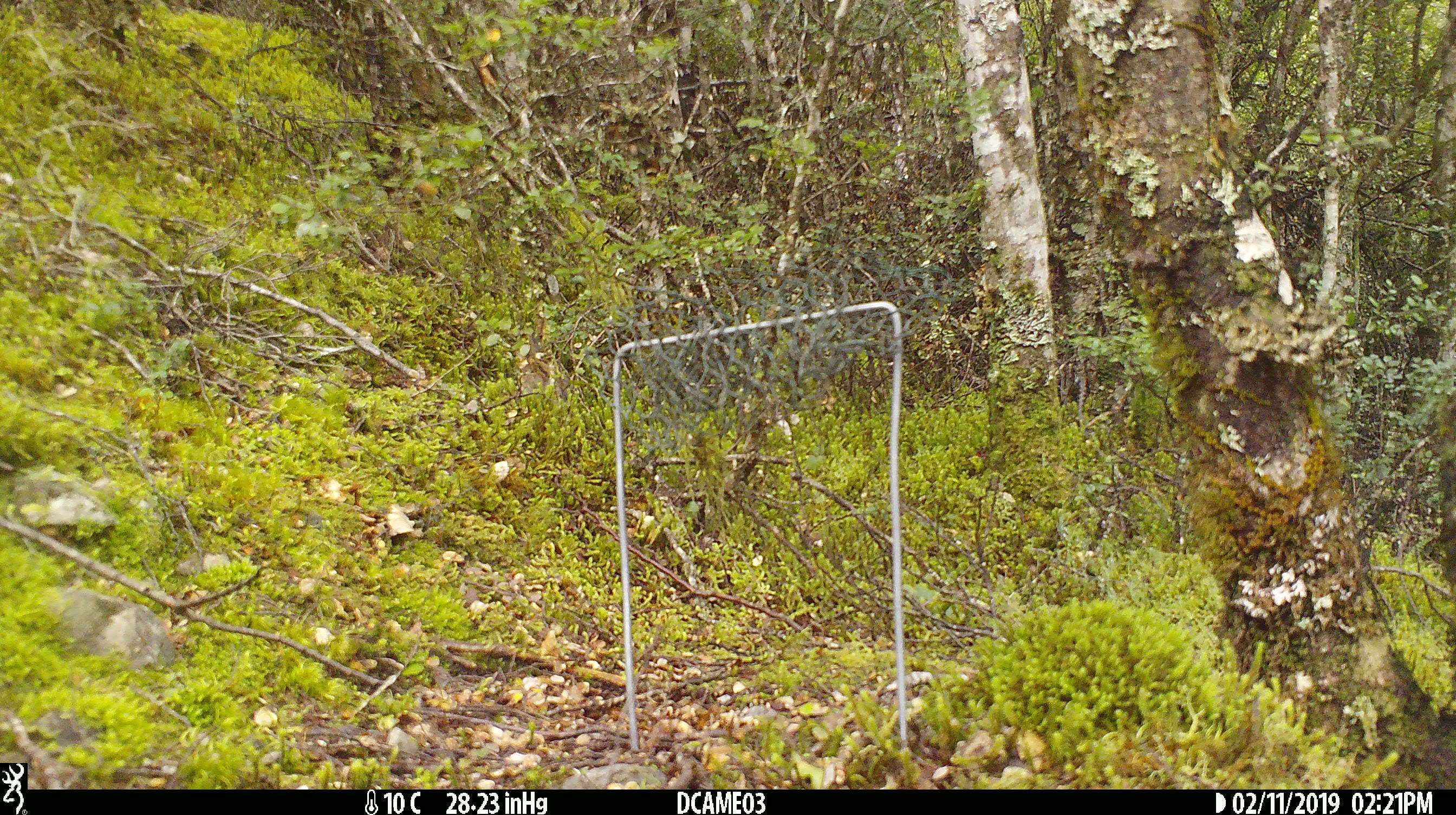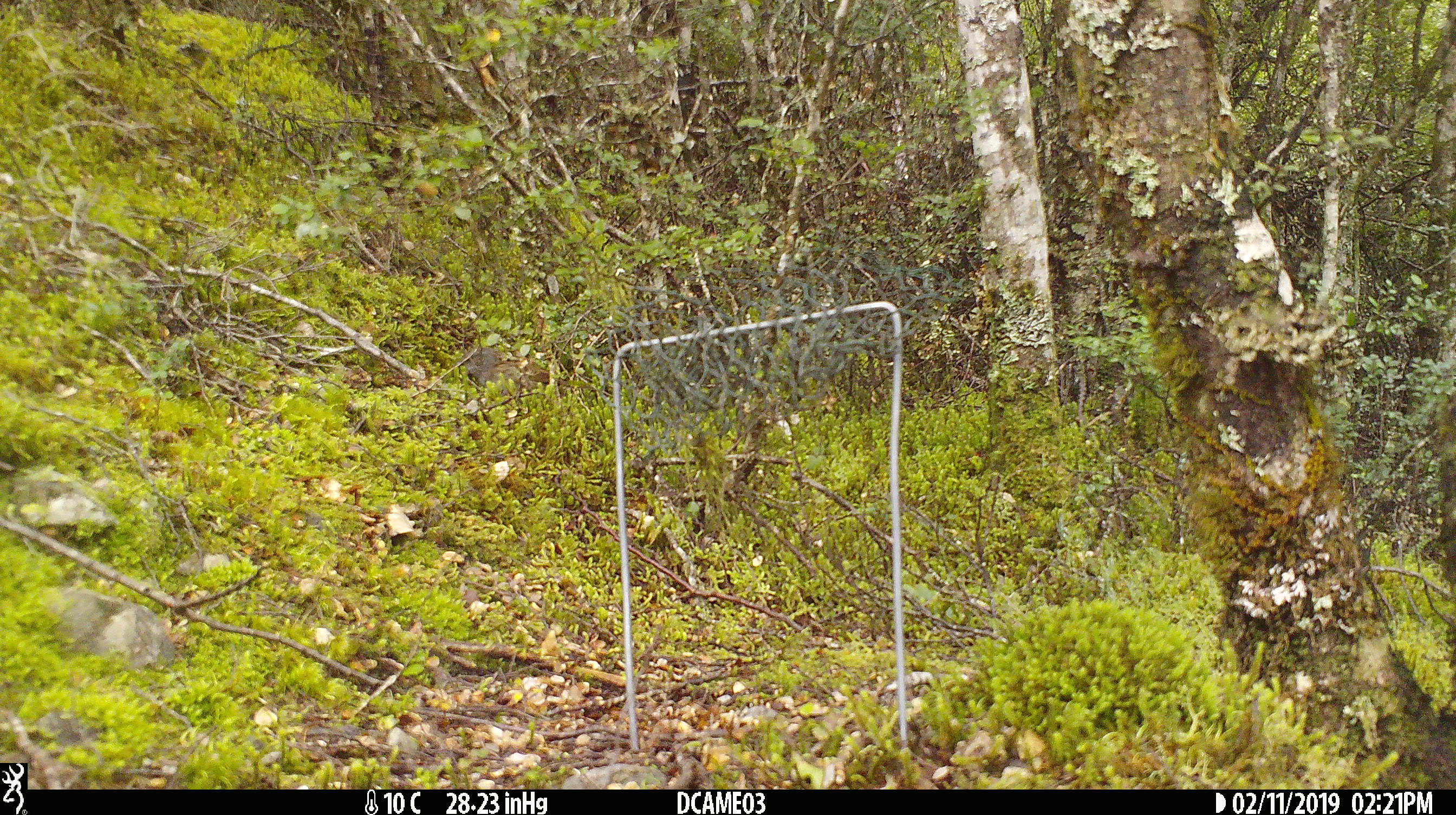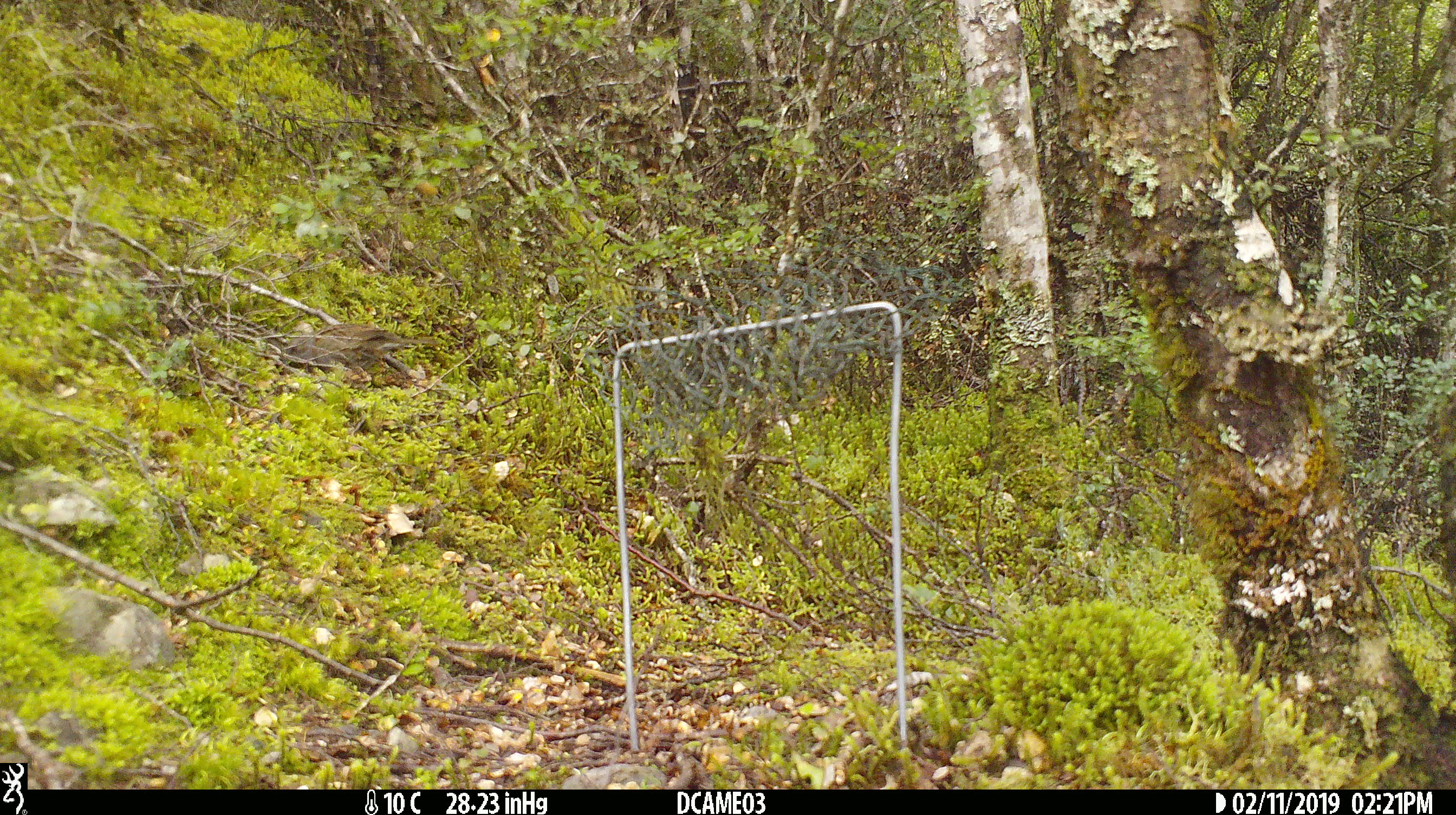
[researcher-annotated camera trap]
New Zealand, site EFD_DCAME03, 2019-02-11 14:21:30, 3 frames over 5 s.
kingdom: Animalia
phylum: Chordata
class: Aves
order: Passeriformes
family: Prunellidae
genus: Prunella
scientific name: Prunella modularis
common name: dunnock